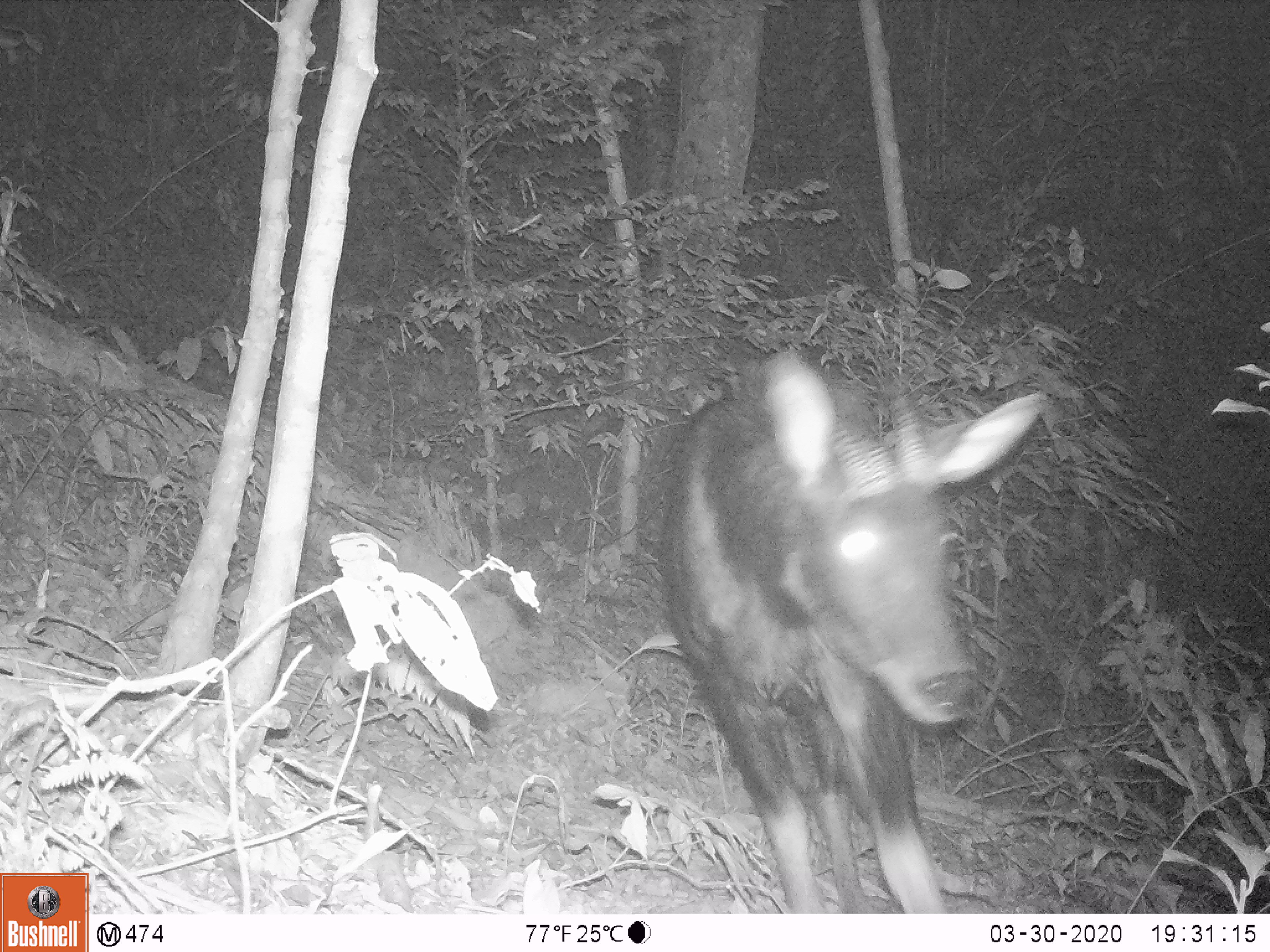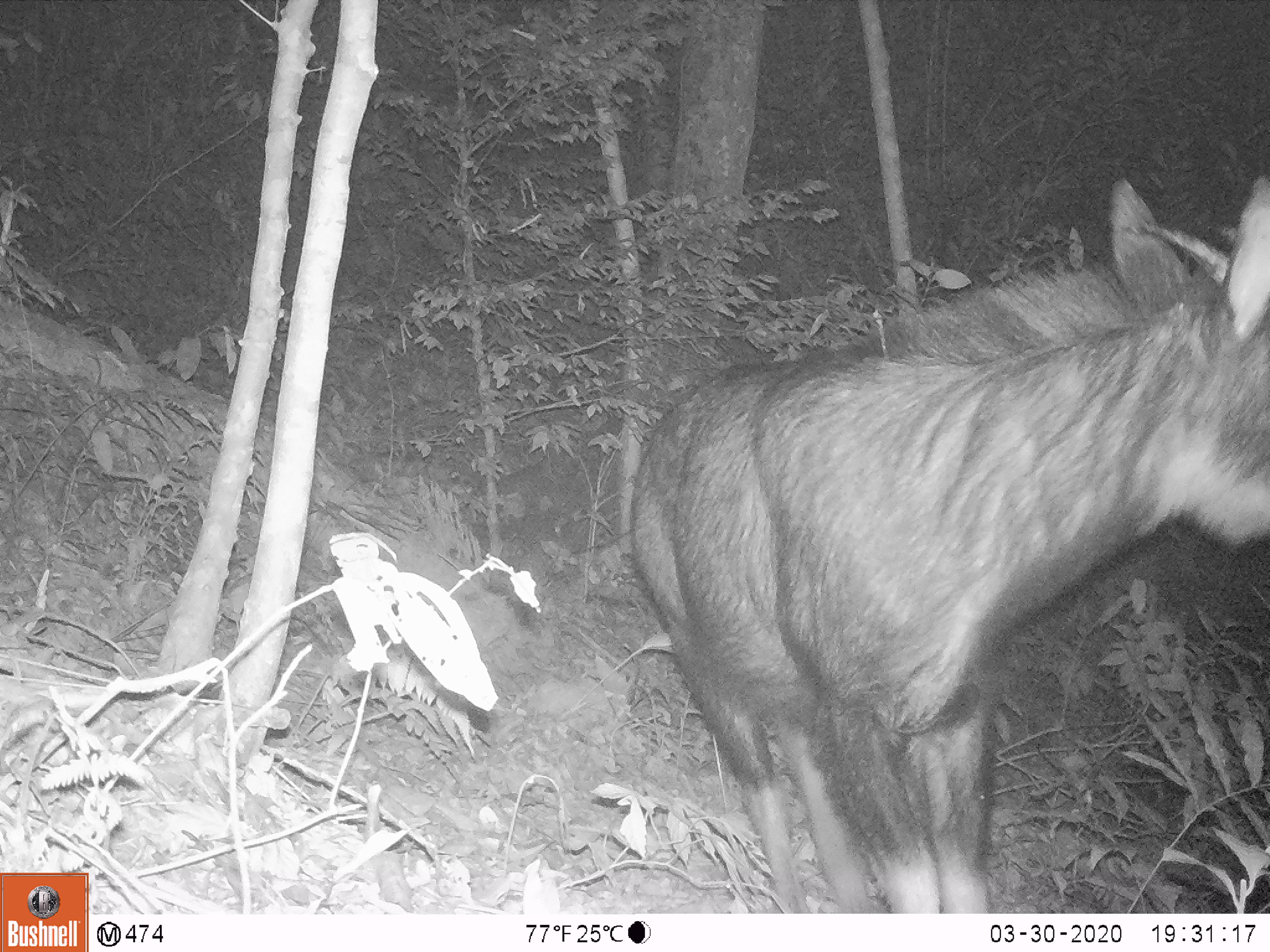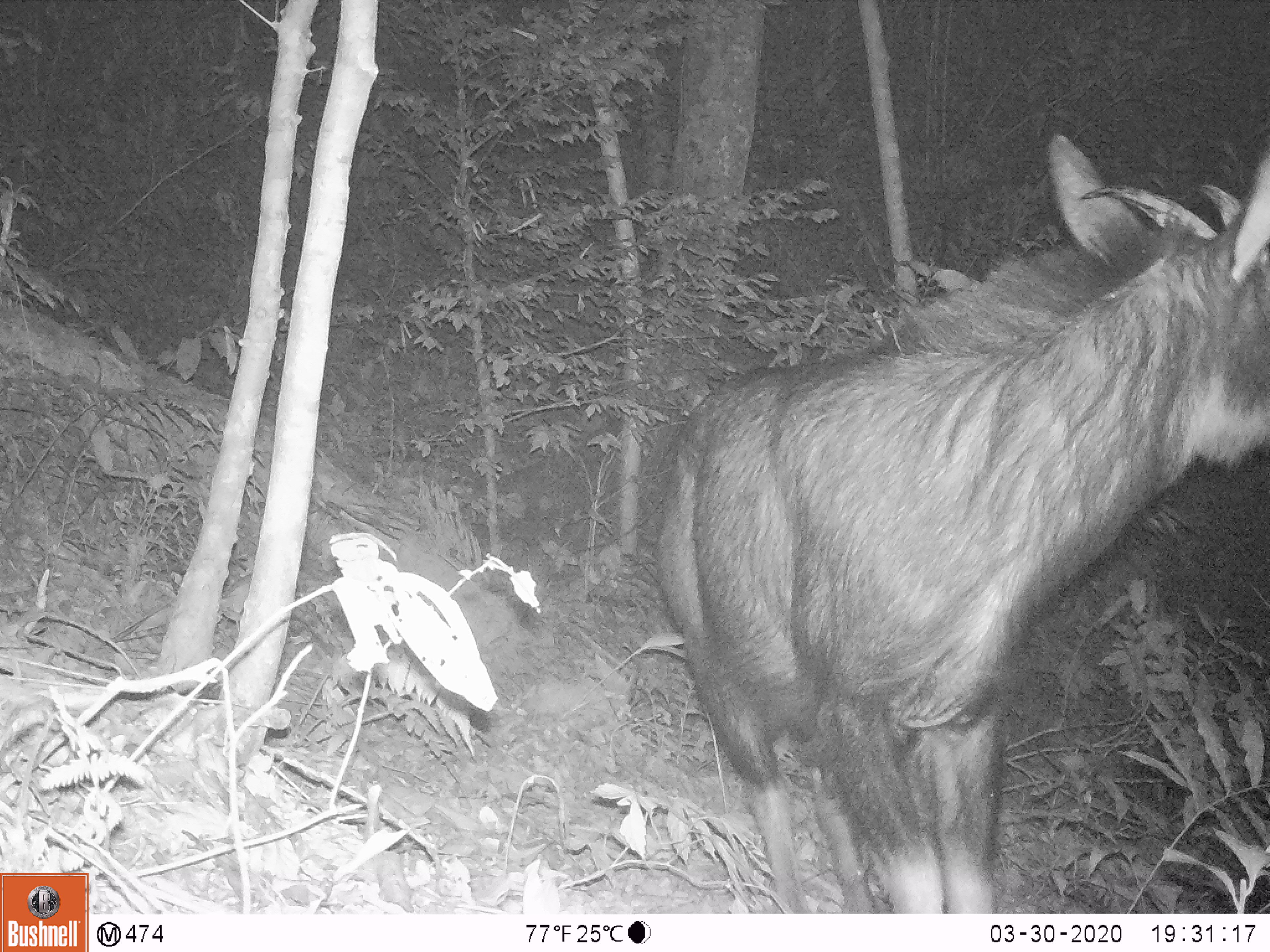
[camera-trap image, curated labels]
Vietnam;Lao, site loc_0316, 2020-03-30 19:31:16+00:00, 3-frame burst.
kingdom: Animalia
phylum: Chordata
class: Mammalia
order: Artiodactyla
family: Bovidae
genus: Capricornis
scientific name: Capricornis sumatraensis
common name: chinese serow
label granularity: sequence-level